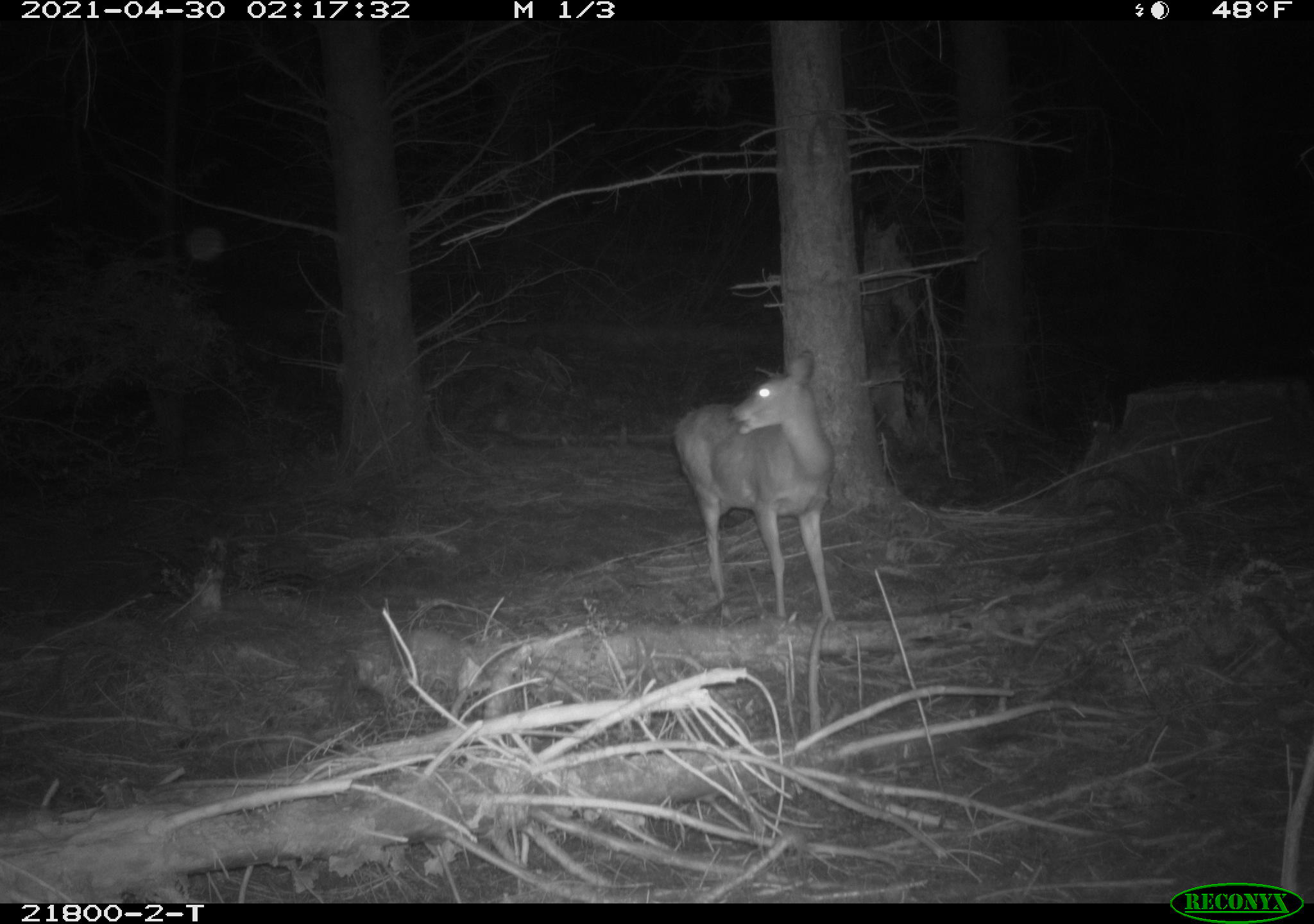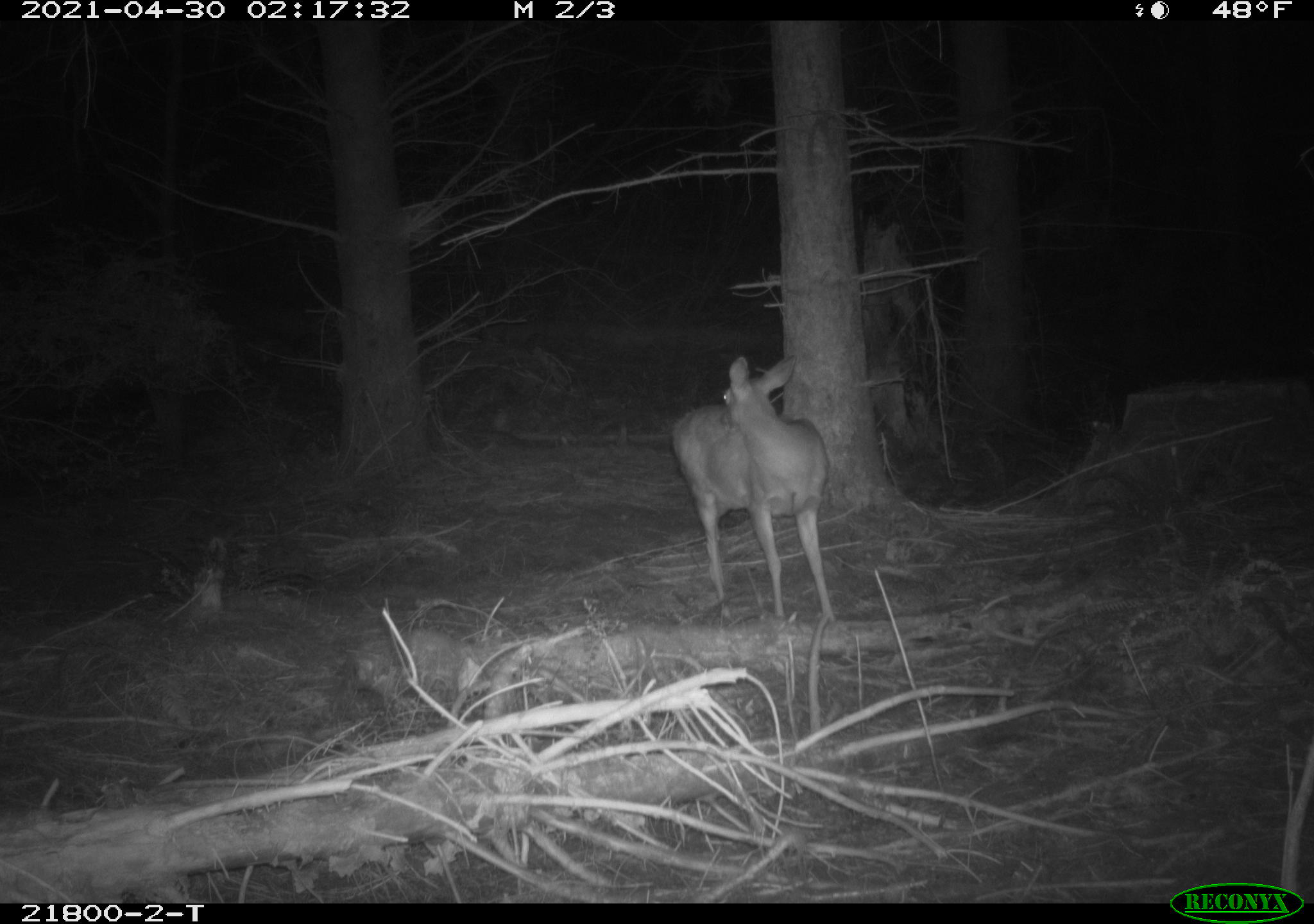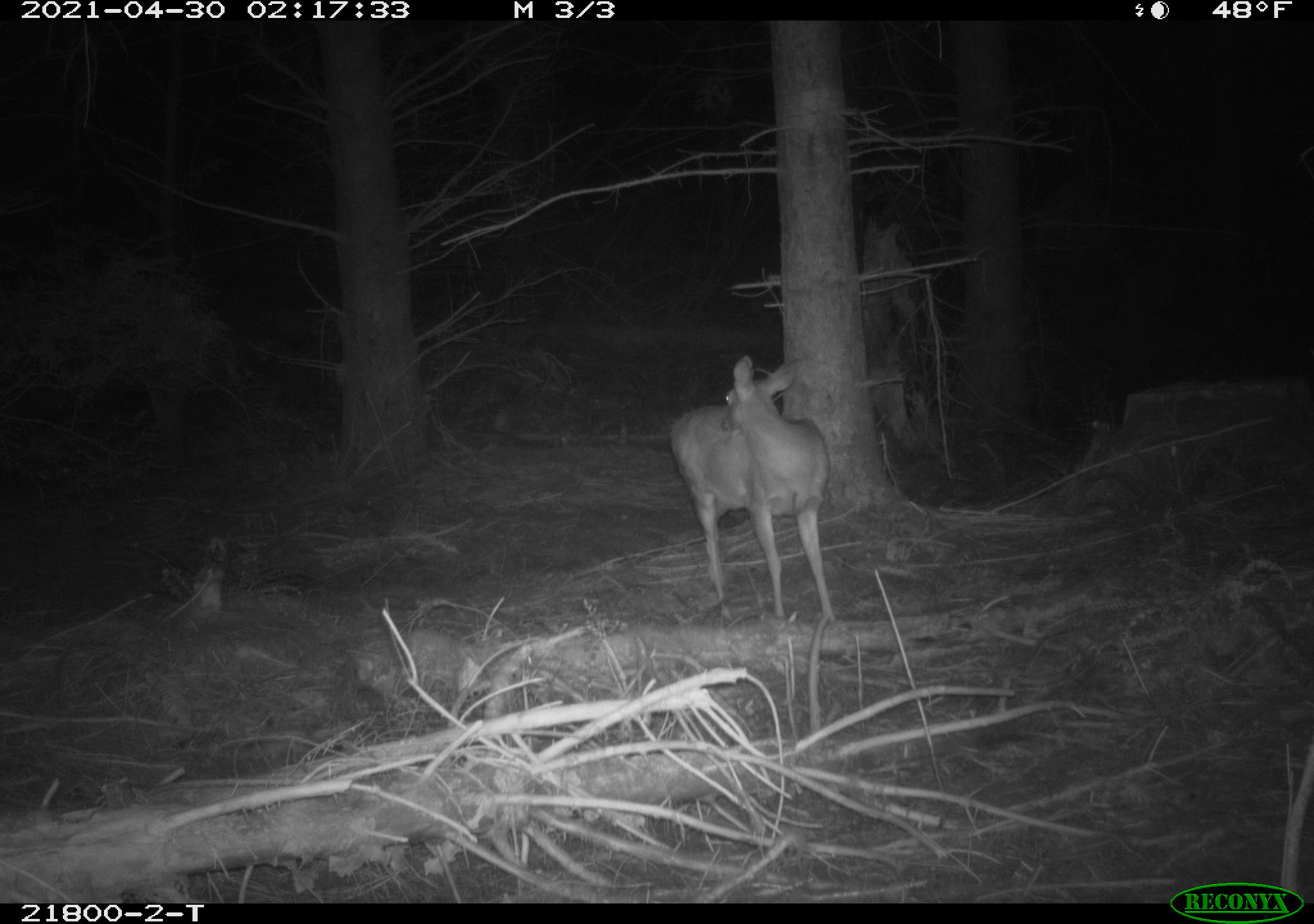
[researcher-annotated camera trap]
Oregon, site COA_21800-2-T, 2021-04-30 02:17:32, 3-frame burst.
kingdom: Animalia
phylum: Chordata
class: Mammalia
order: Artiodactyla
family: Cervidae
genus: Odocoileus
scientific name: Odocoileus hemionus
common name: black-tailed deer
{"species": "black-tailed deer (Odocoileus hemionus)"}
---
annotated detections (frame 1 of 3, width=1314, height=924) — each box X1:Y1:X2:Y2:
black-tailed deer: 638:338:881:636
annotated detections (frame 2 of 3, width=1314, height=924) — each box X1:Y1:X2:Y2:
black-tailed deer: 653:333:875:635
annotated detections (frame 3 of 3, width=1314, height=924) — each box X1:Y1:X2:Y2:
black-tailed deer: 641:328:868:647